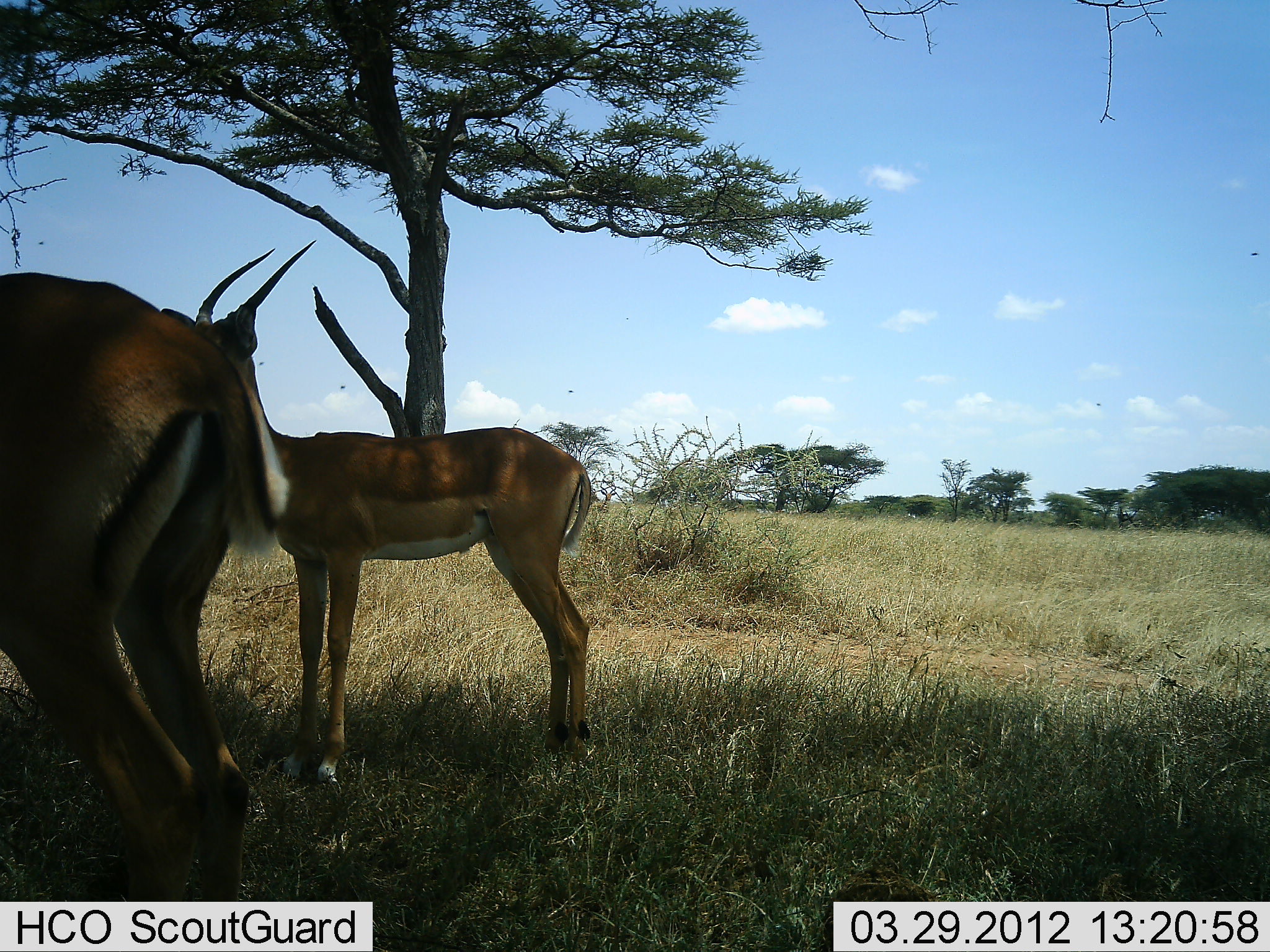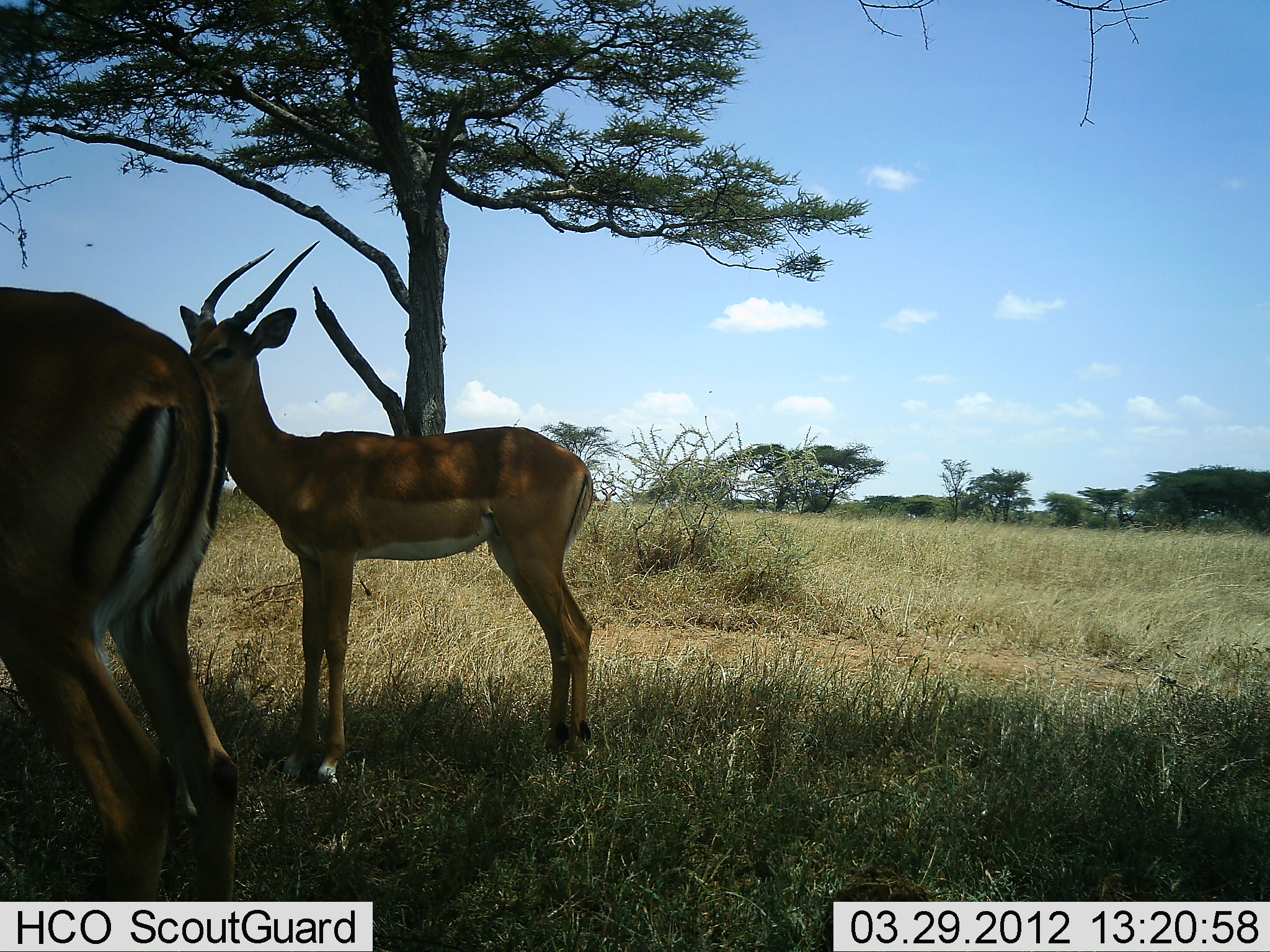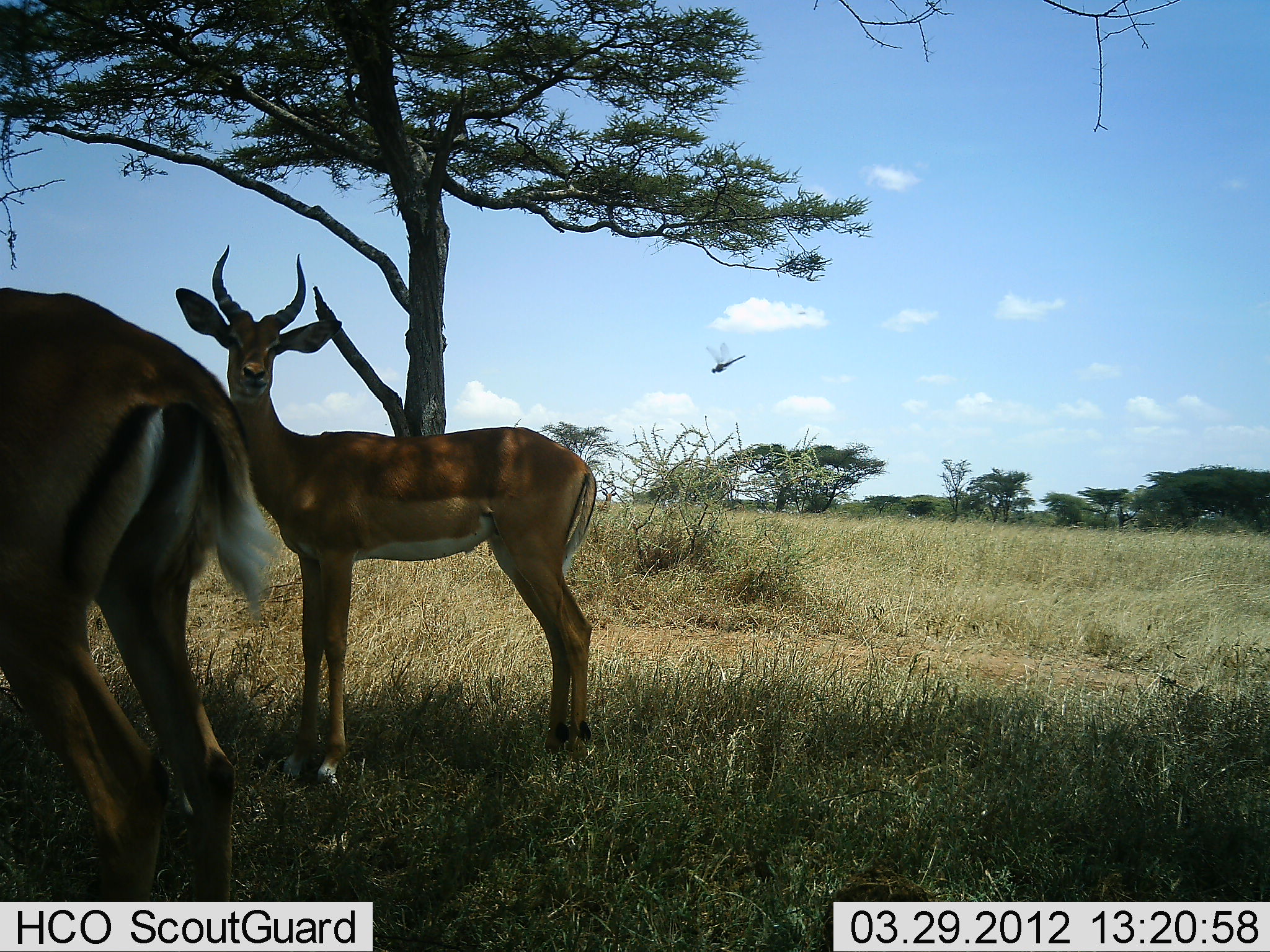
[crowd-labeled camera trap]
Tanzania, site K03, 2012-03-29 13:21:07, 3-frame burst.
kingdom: Animalia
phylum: Chordata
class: Mammalia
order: Artiodactyla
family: Bovidae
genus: Aepyceros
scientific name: Aepyceros melampus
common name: impala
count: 2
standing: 100%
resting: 0%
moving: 0%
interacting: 0%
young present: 6%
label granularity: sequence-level